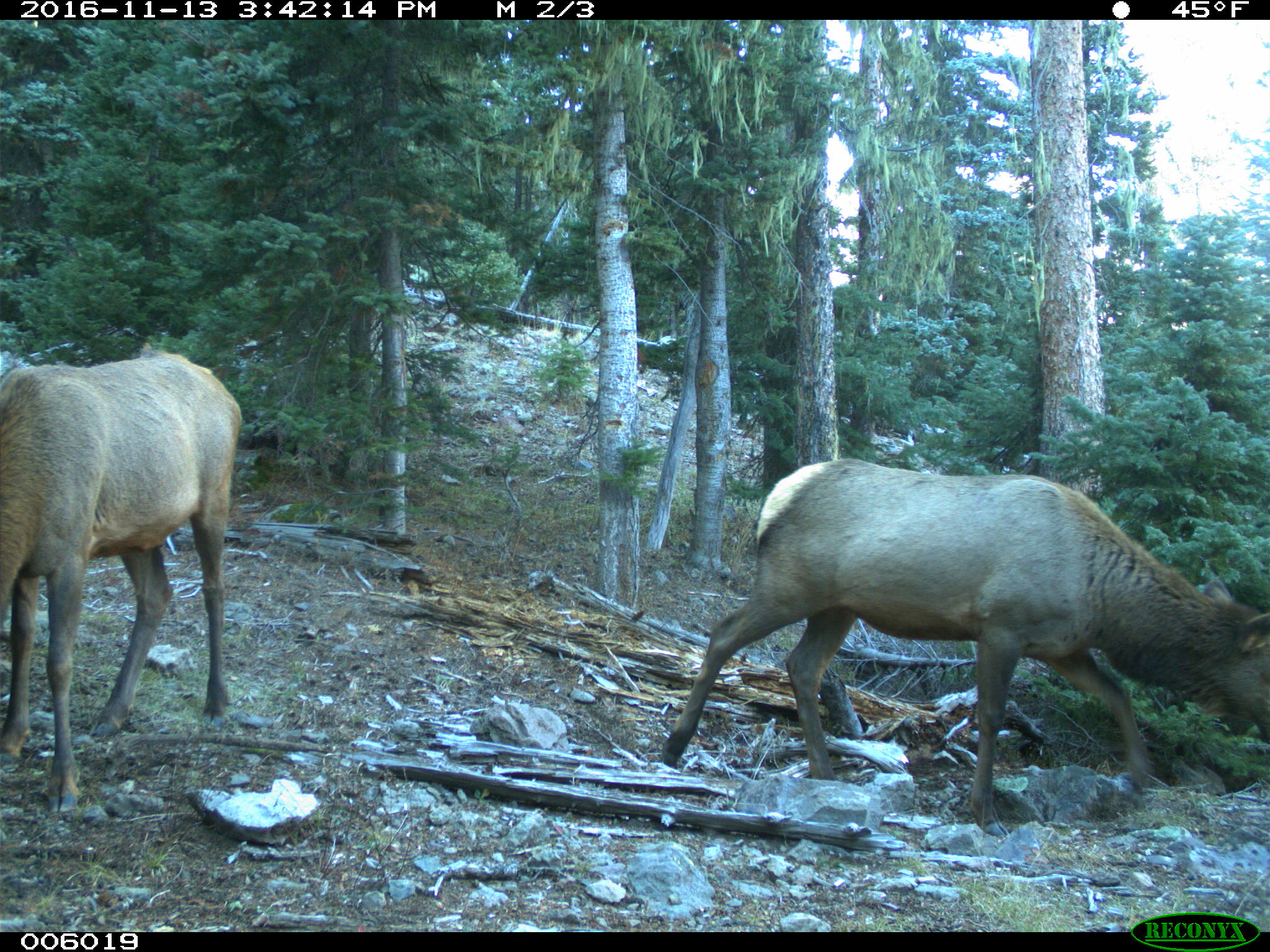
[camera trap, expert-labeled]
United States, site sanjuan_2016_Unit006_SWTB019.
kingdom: Animalia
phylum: Chordata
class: Mammalia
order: Artiodactyla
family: Cervidae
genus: Cervus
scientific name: Cervus elaphus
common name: red deer